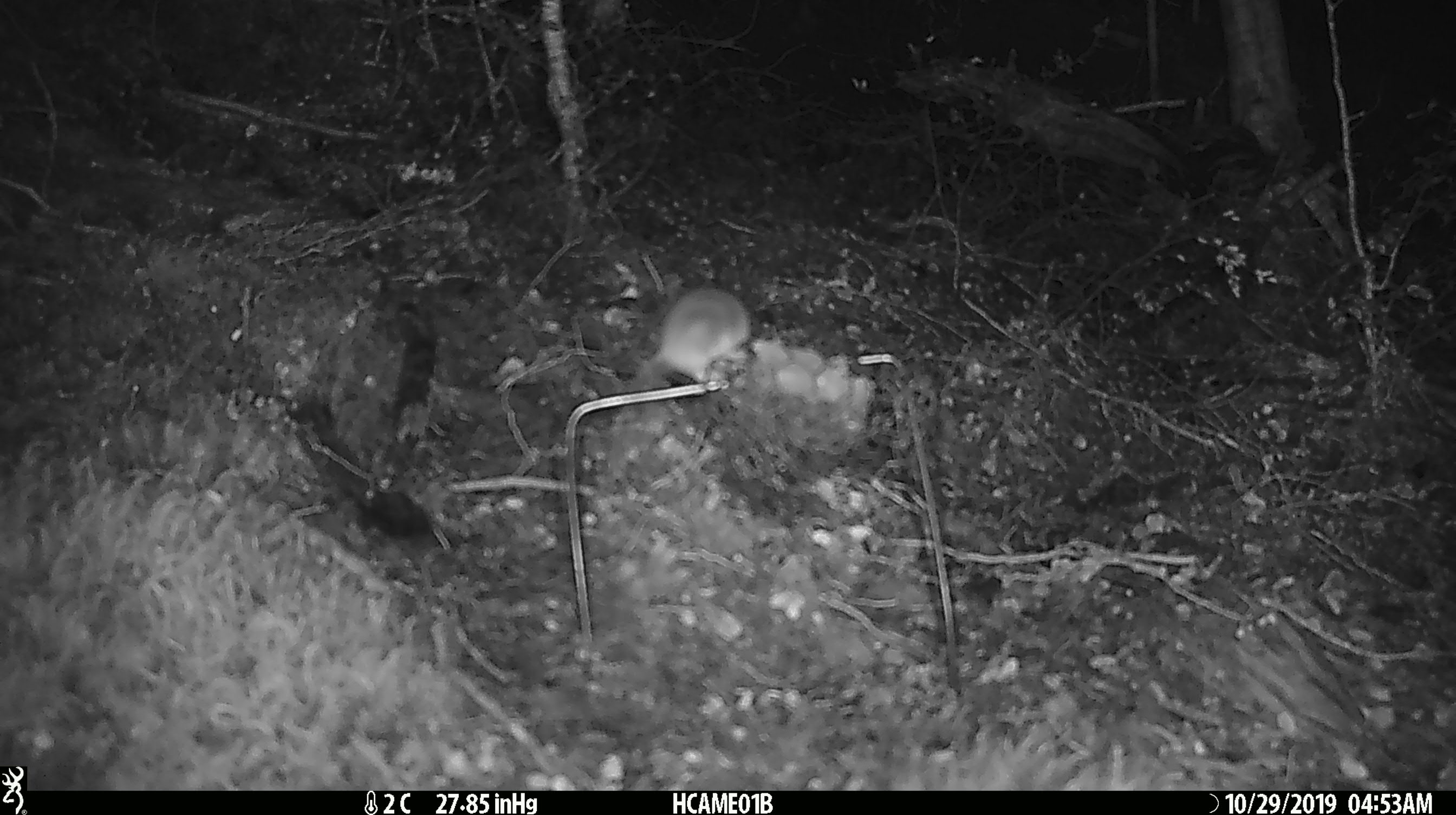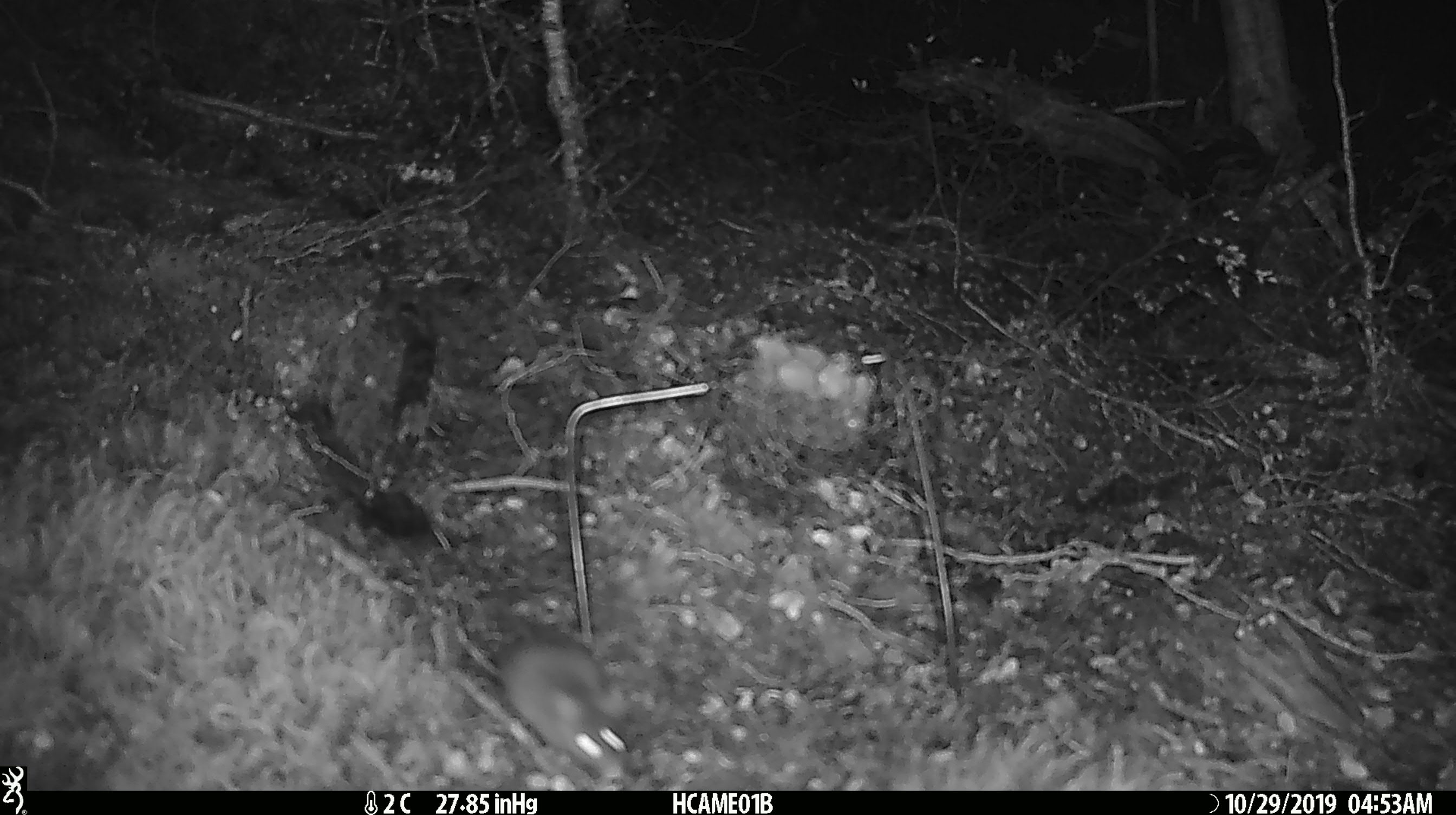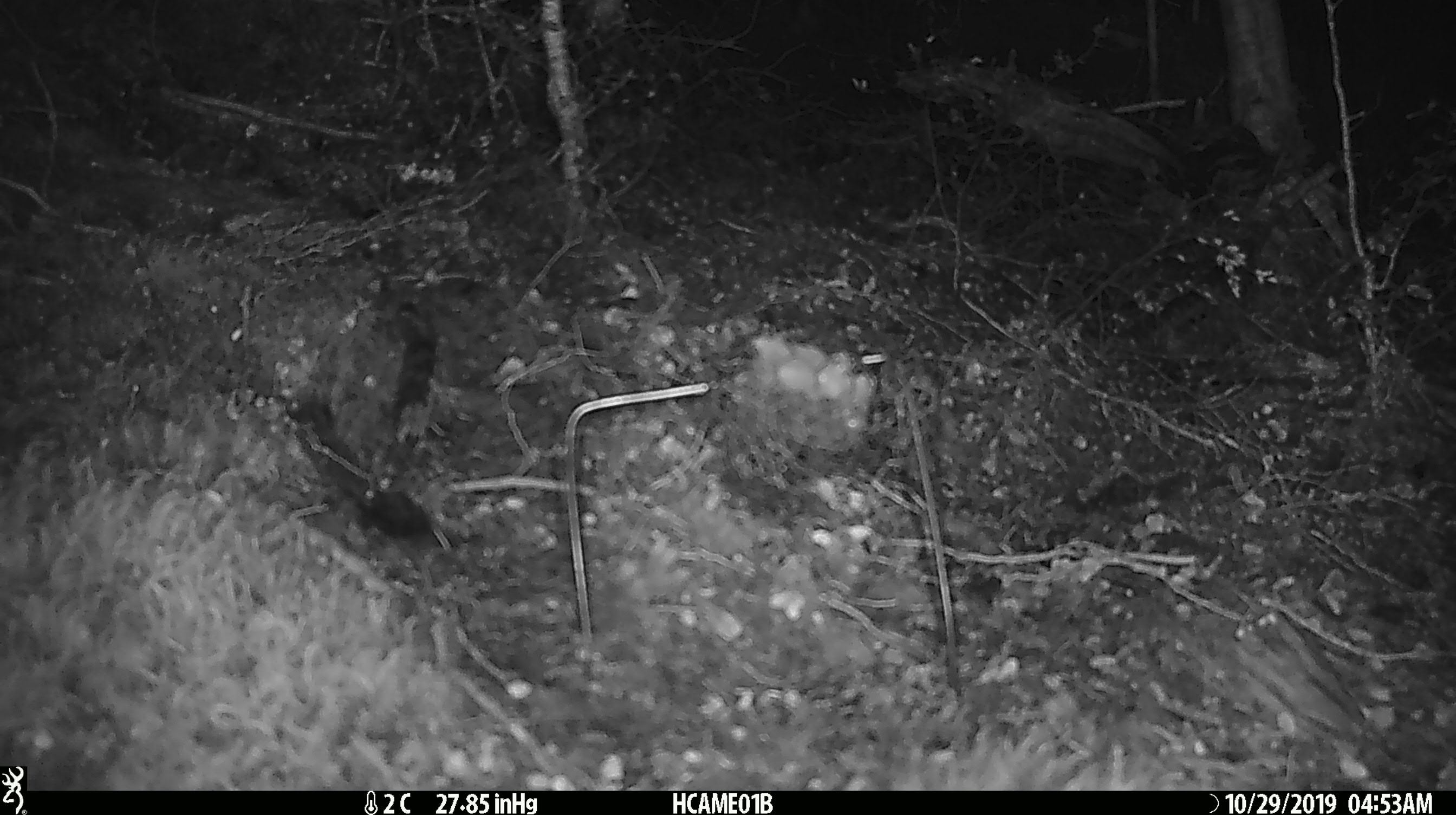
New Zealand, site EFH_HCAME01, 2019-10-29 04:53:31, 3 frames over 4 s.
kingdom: Animalia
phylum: Chordata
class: Mammalia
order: Rodentia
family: Muridae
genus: Mus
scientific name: Mus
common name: mouse